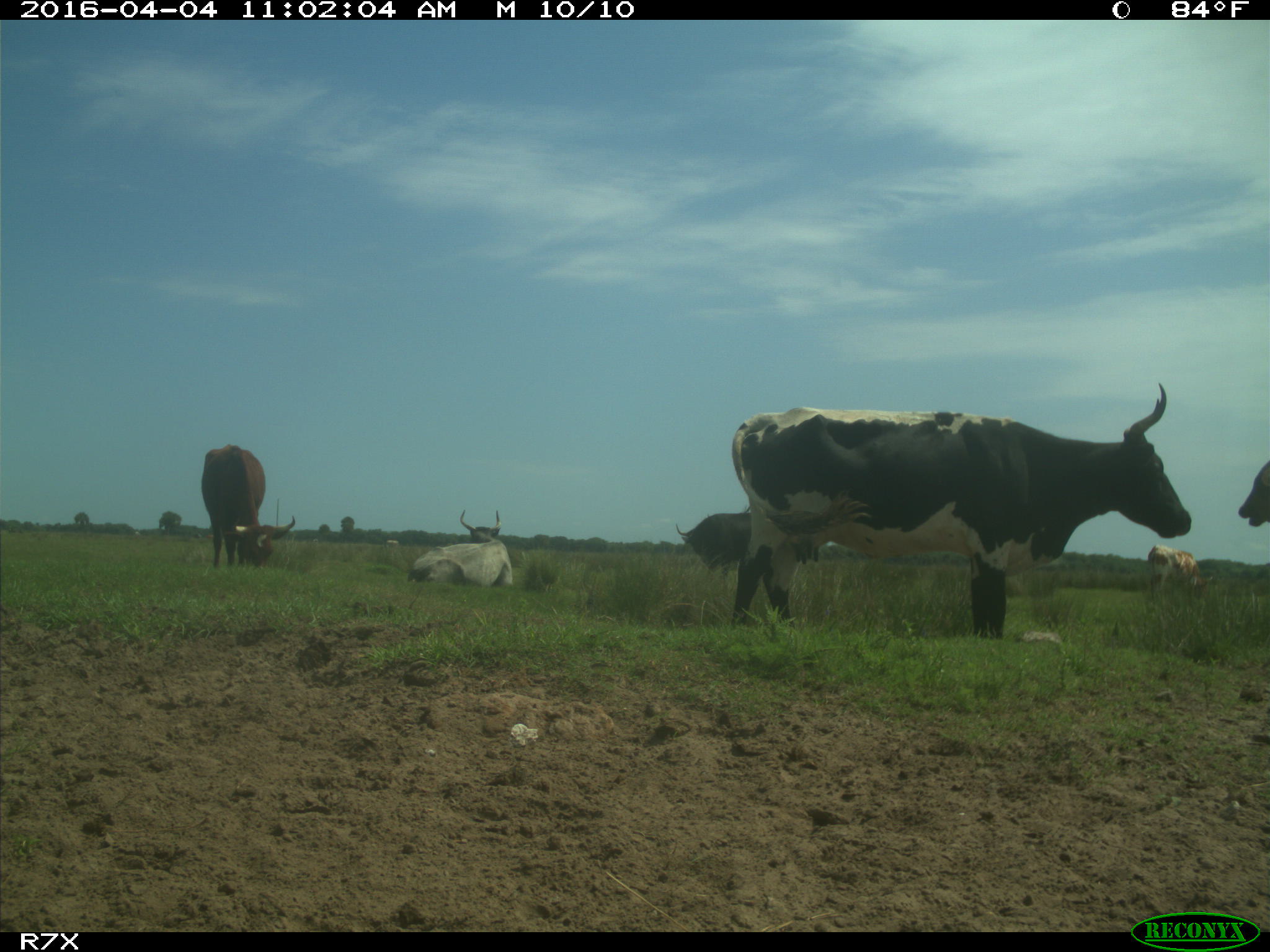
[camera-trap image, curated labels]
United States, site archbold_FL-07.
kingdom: Animalia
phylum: Chordata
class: Mammalia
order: Artiodactyla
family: Bovidae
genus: Bos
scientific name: Bos taurus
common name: domestic cow